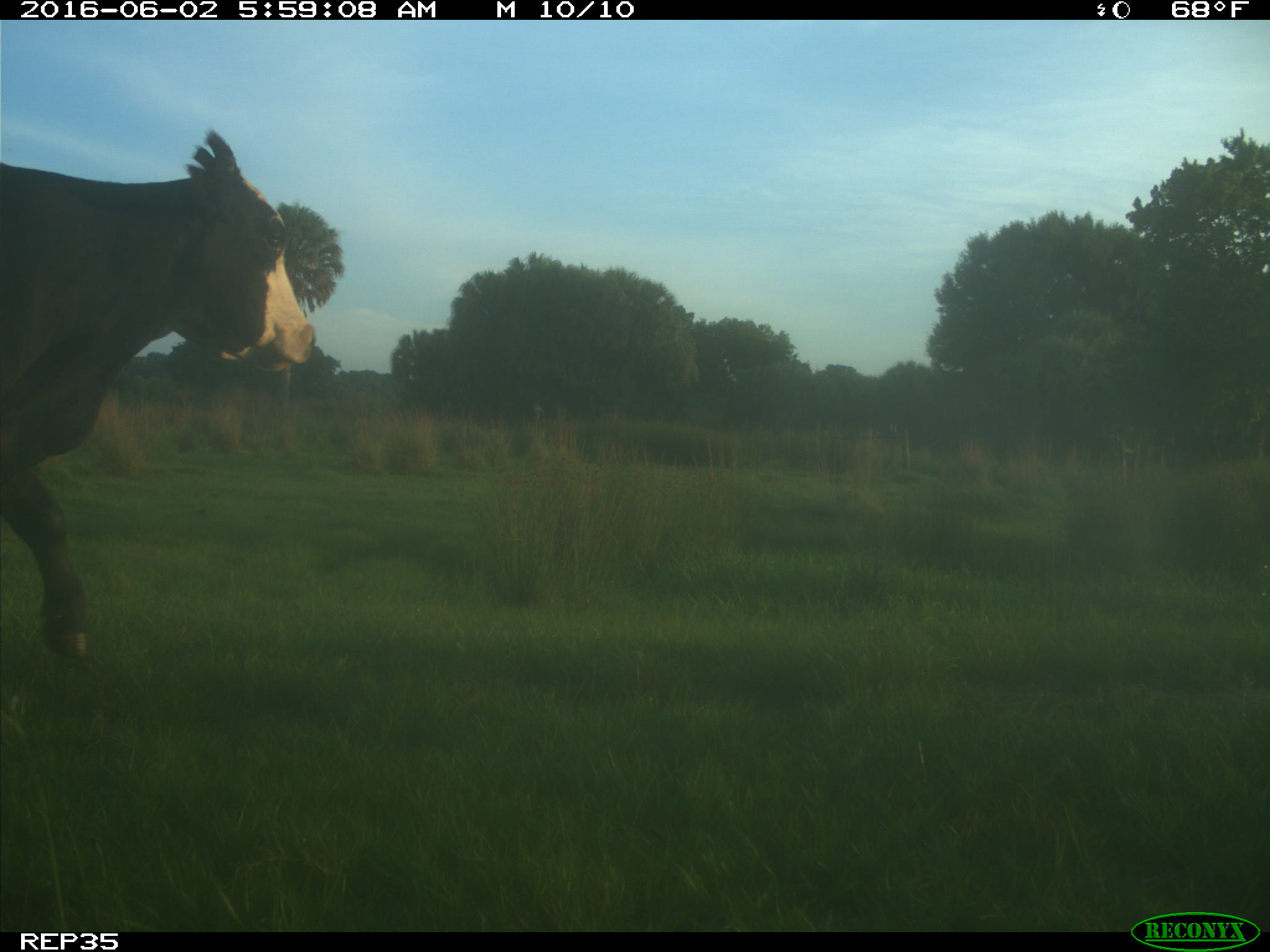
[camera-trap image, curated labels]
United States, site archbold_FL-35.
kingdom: Animalia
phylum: Chordata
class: Mammalia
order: Artiodactyla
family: Bovidae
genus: Bos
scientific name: Bos taurus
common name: domestic cow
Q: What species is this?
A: Bos taurus (domestic cow).